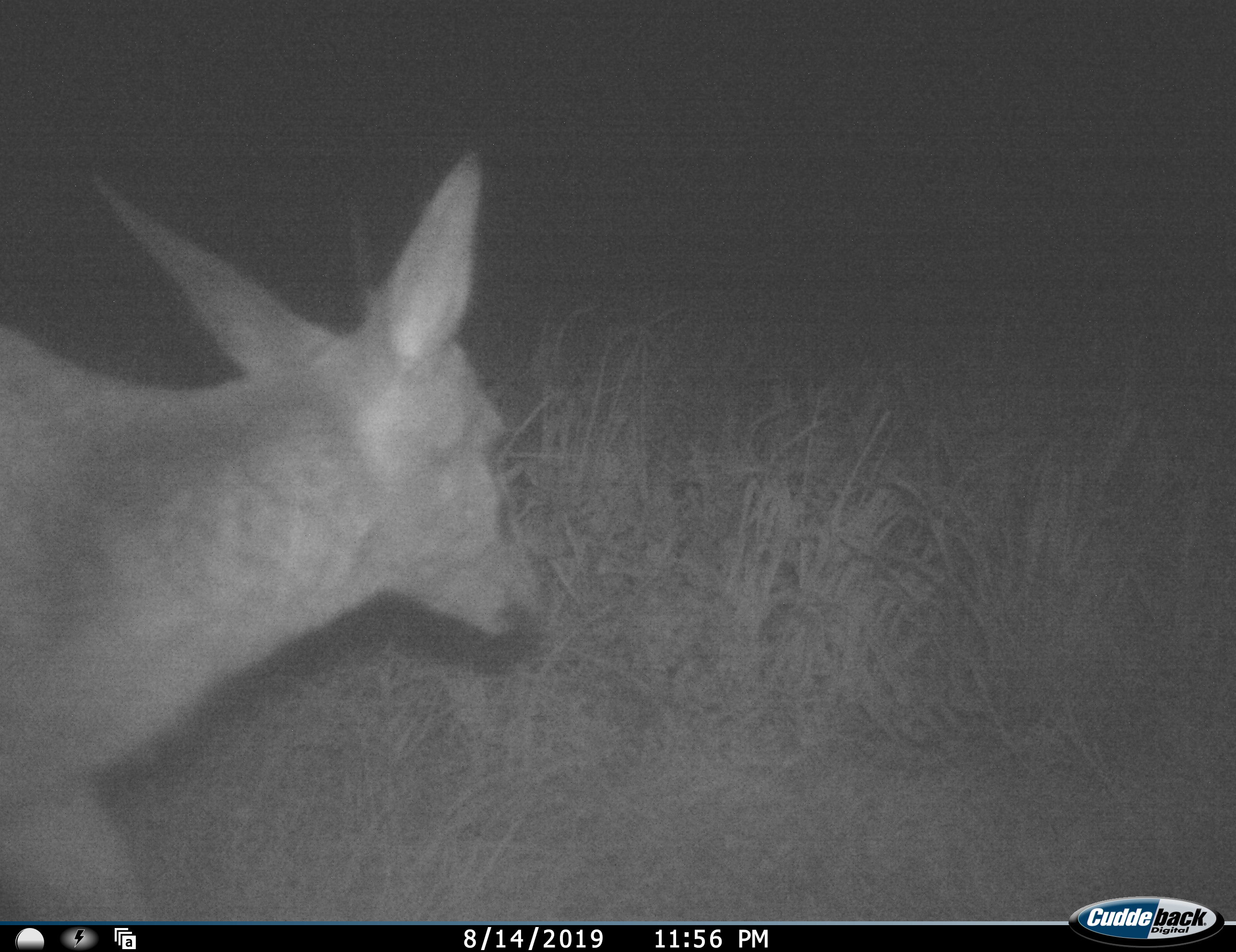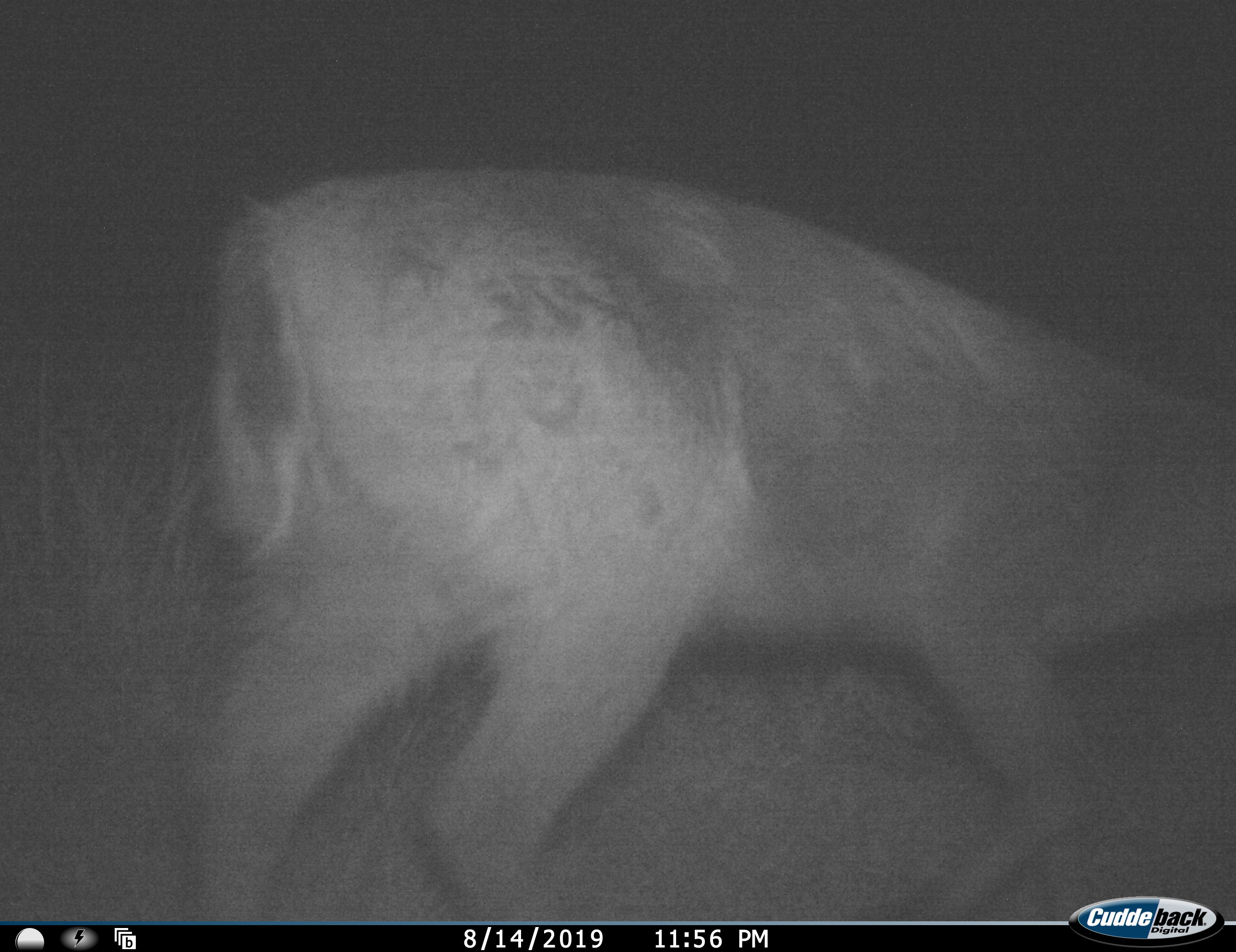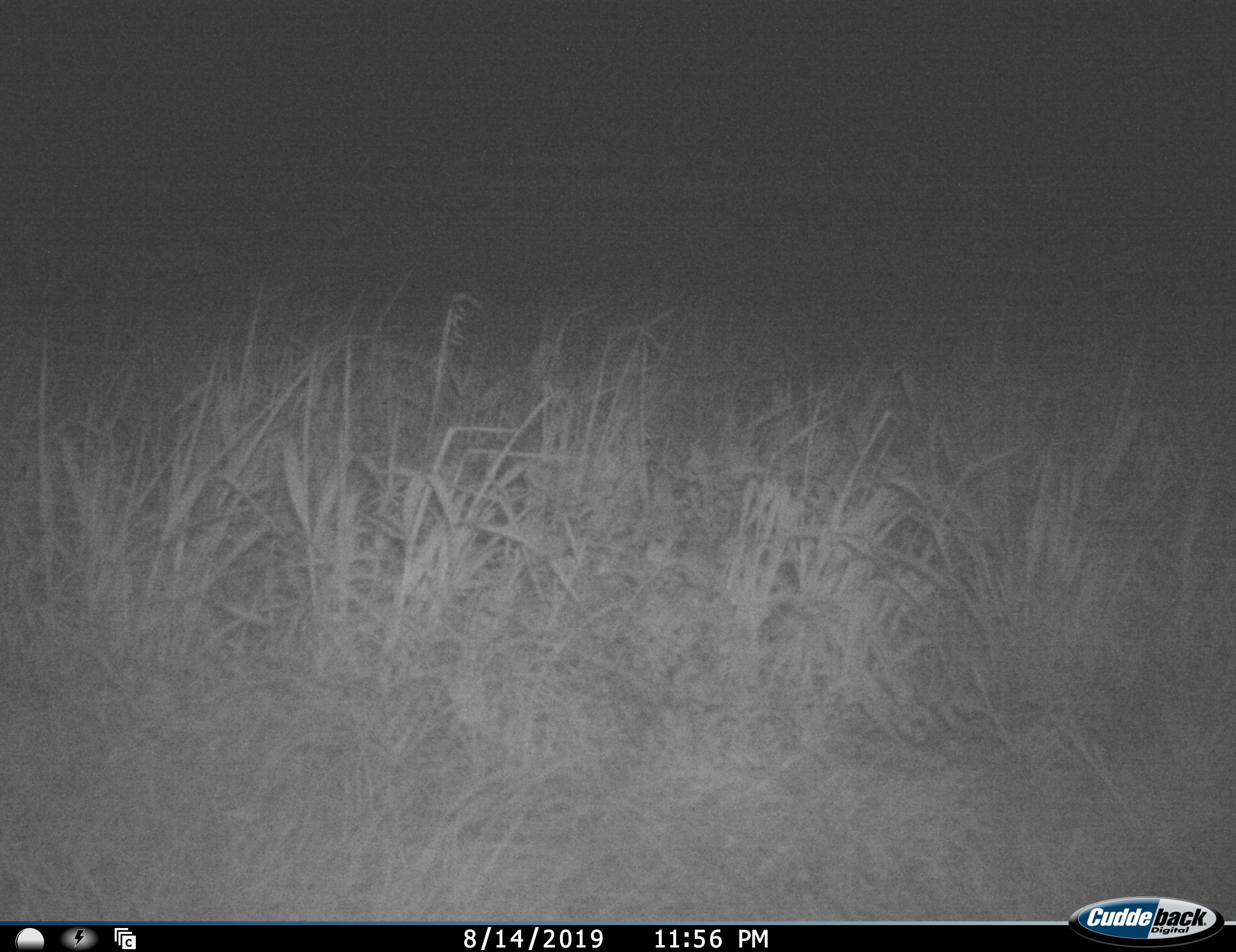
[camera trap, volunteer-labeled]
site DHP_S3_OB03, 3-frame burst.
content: unidentified animal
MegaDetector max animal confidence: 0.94